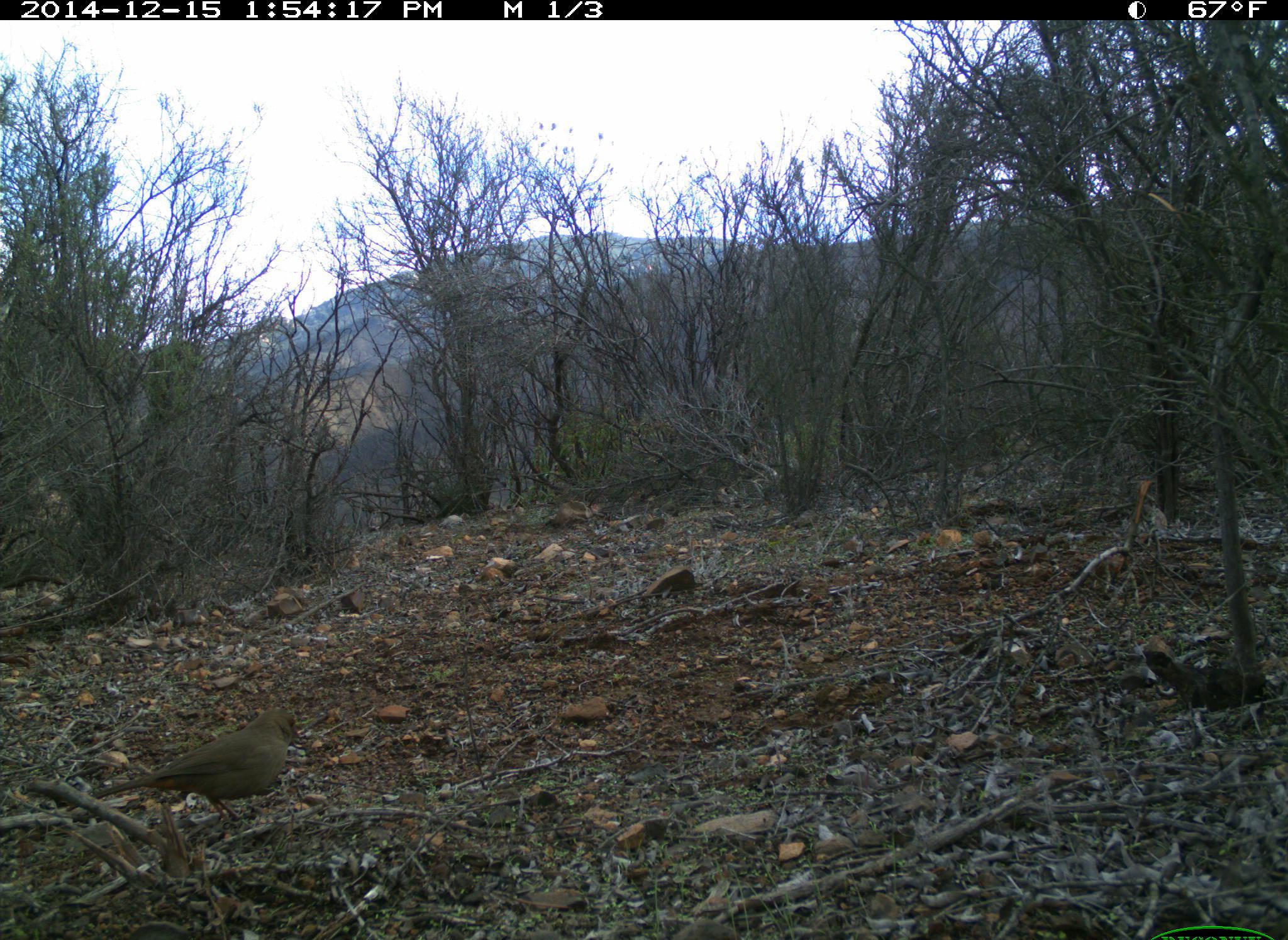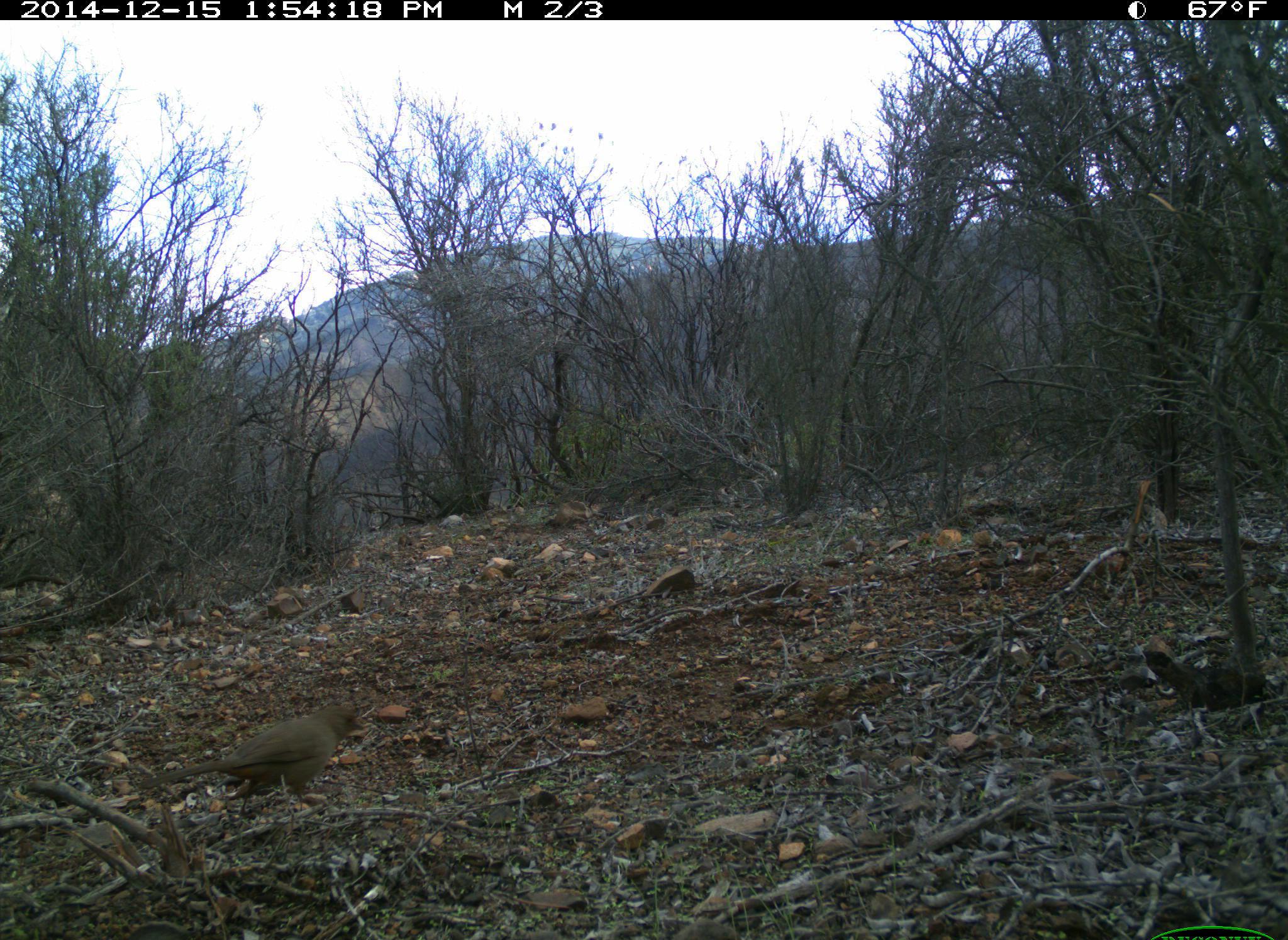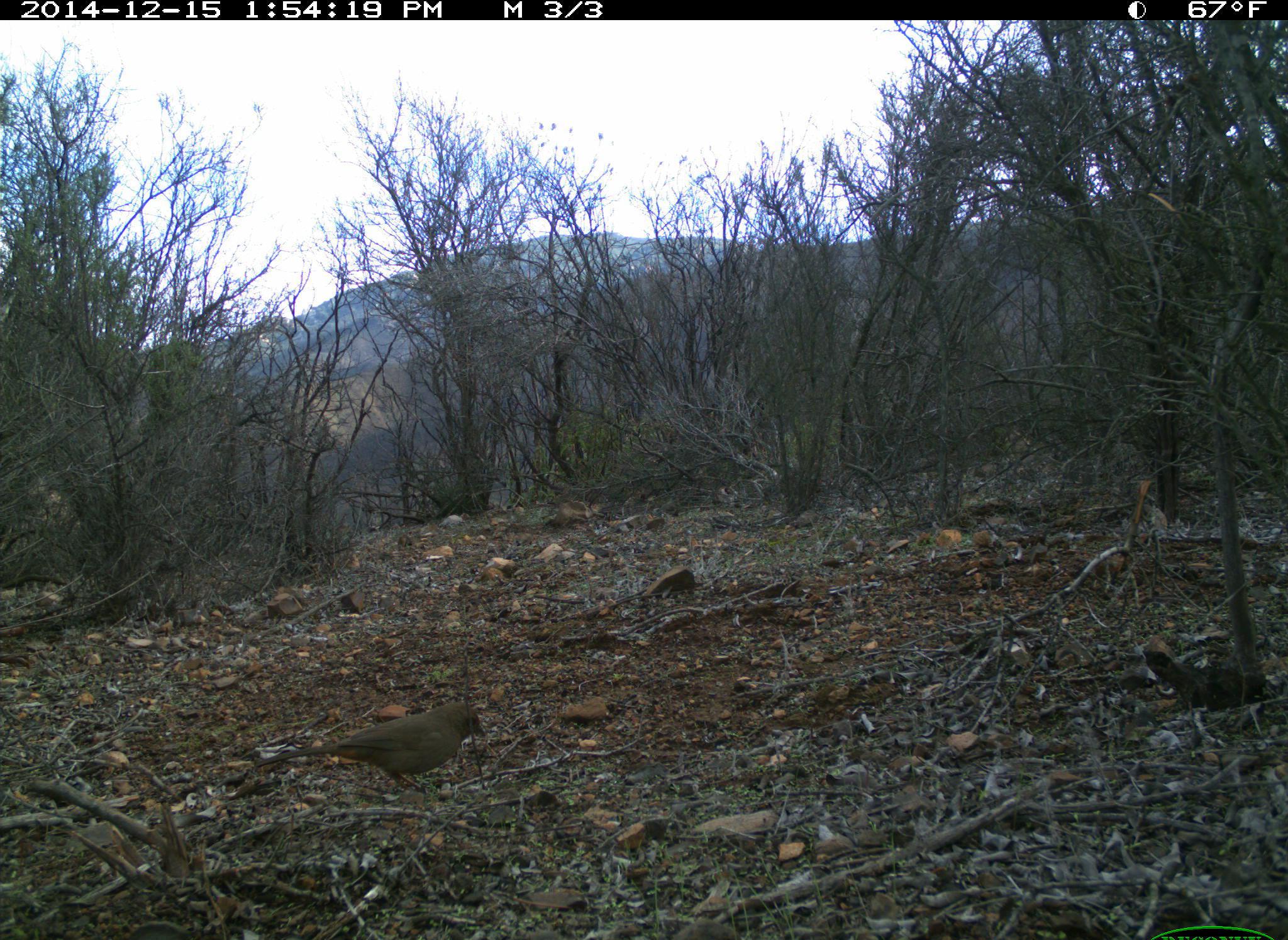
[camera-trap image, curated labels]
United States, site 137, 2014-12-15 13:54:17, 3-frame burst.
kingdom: Animalia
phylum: Chordata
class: Aves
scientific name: Aves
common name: bird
Bird (Aves).